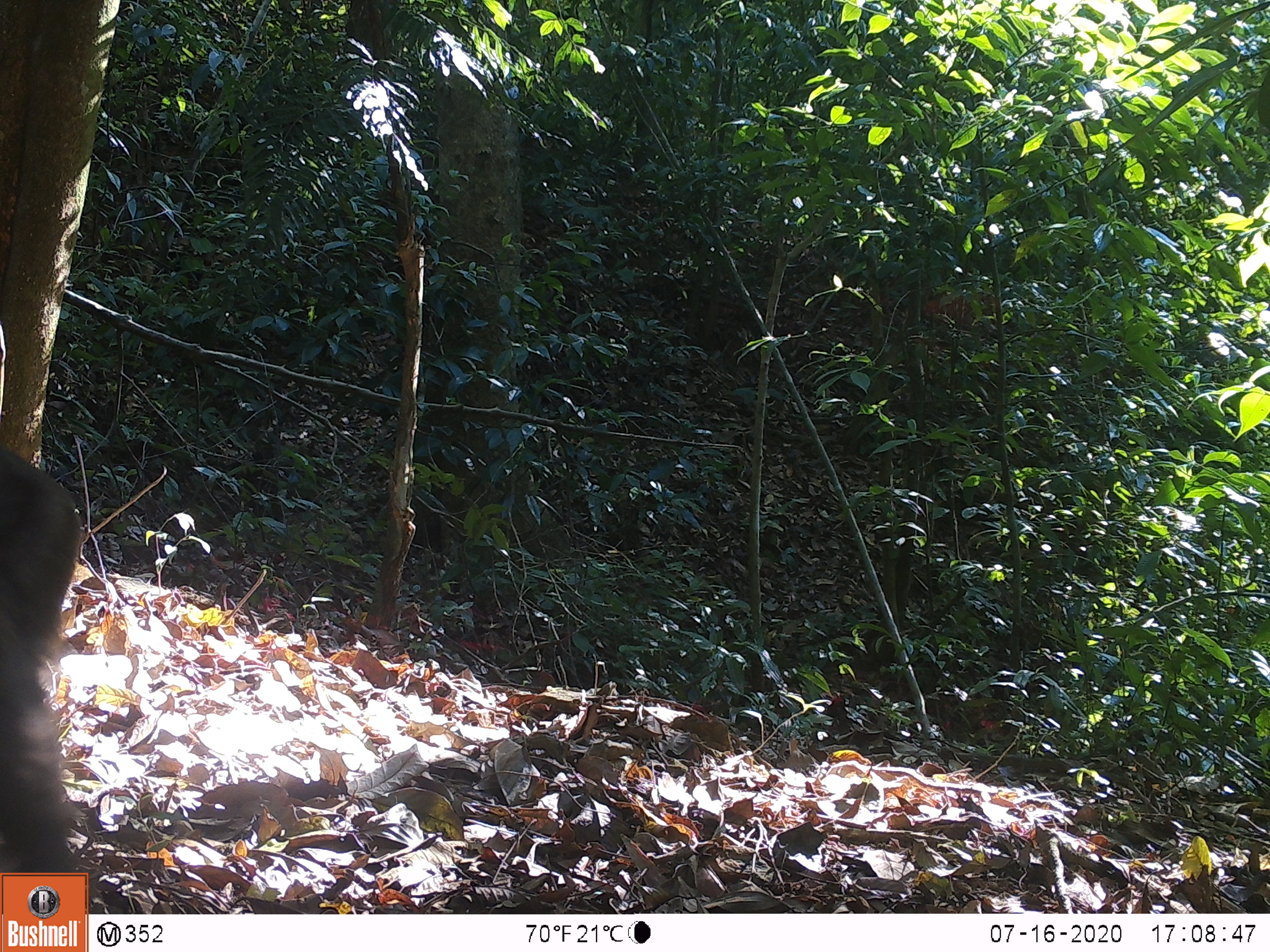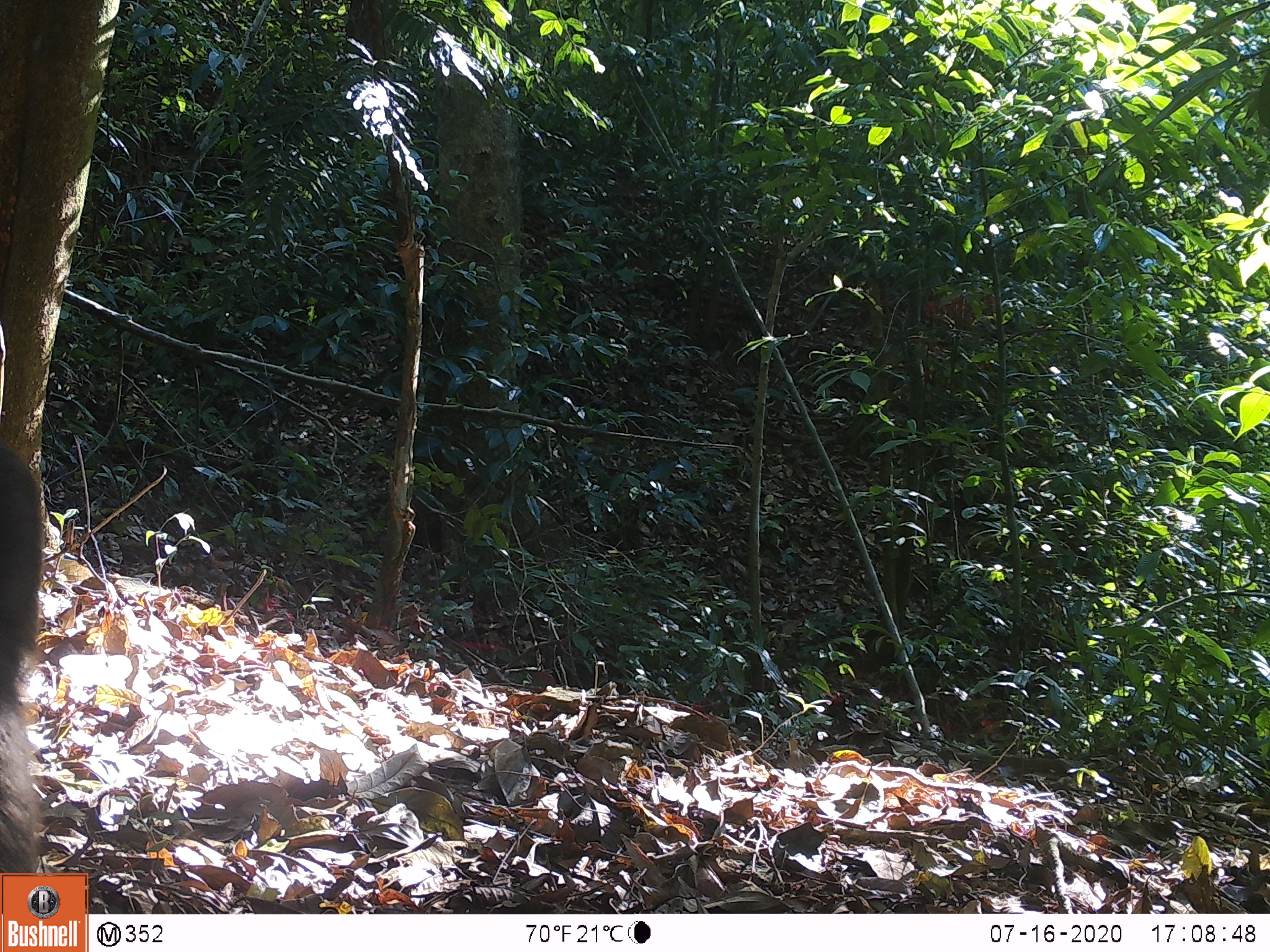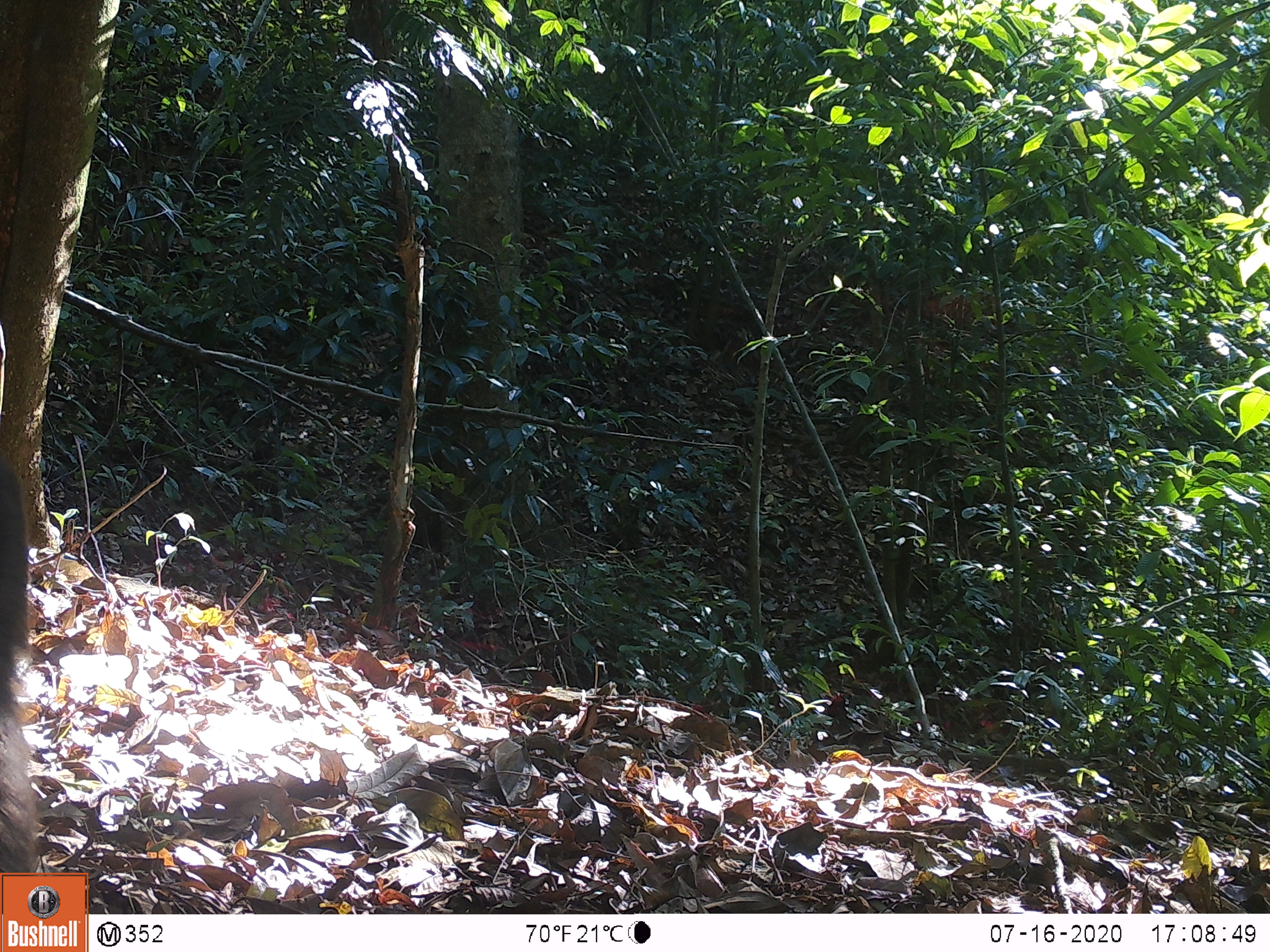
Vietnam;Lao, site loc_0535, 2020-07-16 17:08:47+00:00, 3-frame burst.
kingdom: Animalia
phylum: Chordata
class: Mammalia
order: Primates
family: Cercopithecidae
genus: Macaca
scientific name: Macaca arctoides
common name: stump-tailed macaque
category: stump tailed macaque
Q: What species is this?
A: Stump tailed macaque (stump-tailed macaque) (Macaca arctoides).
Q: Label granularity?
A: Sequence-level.